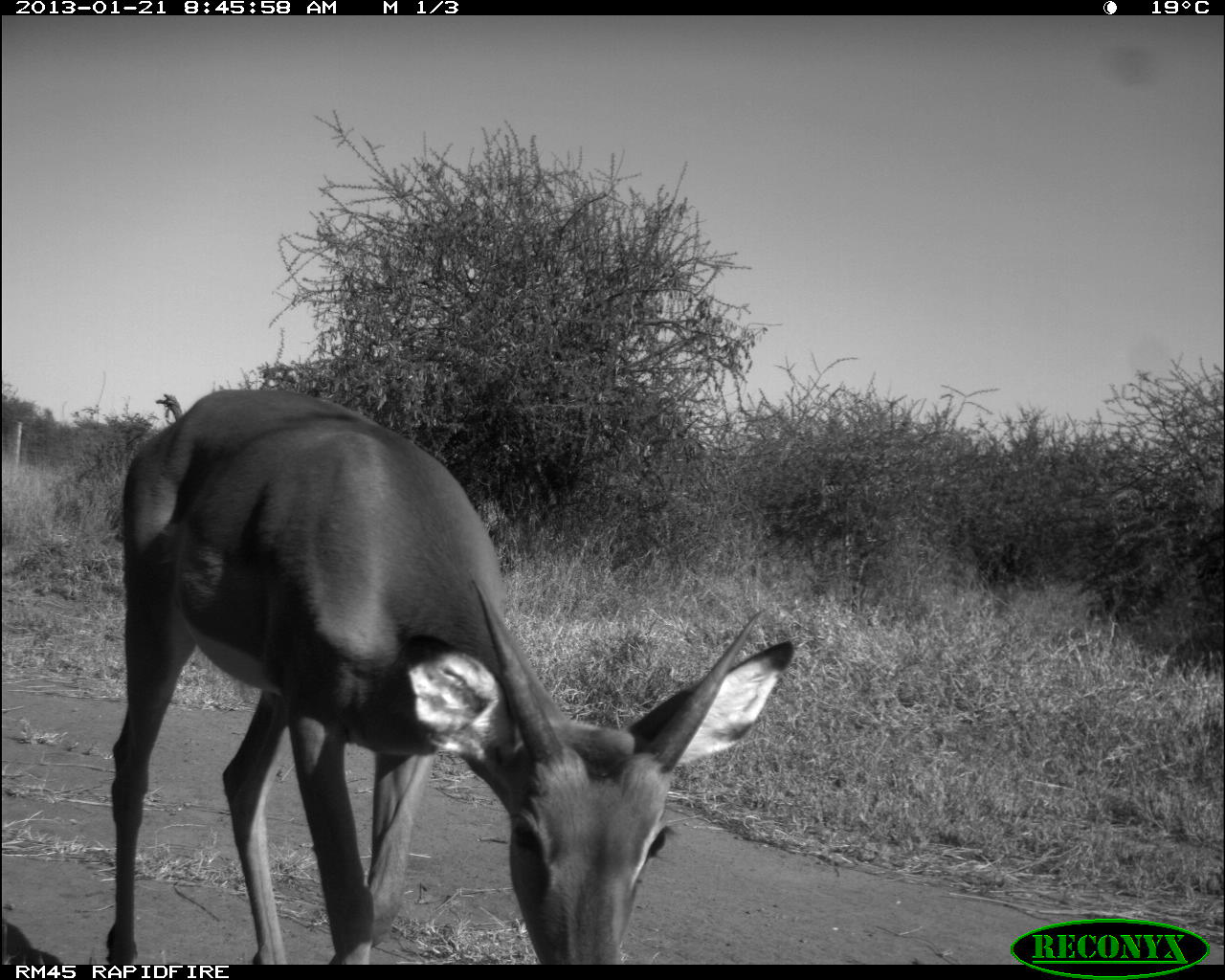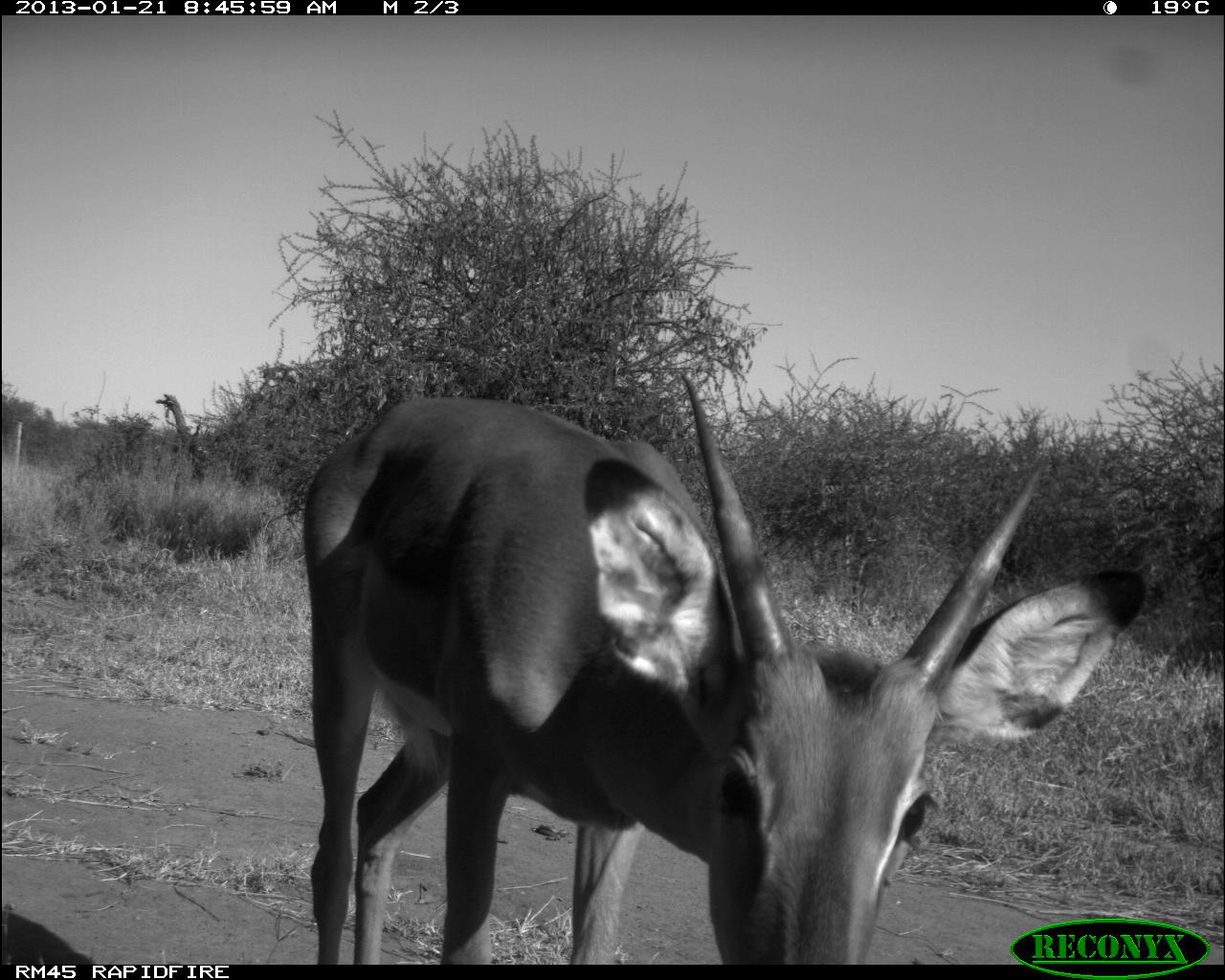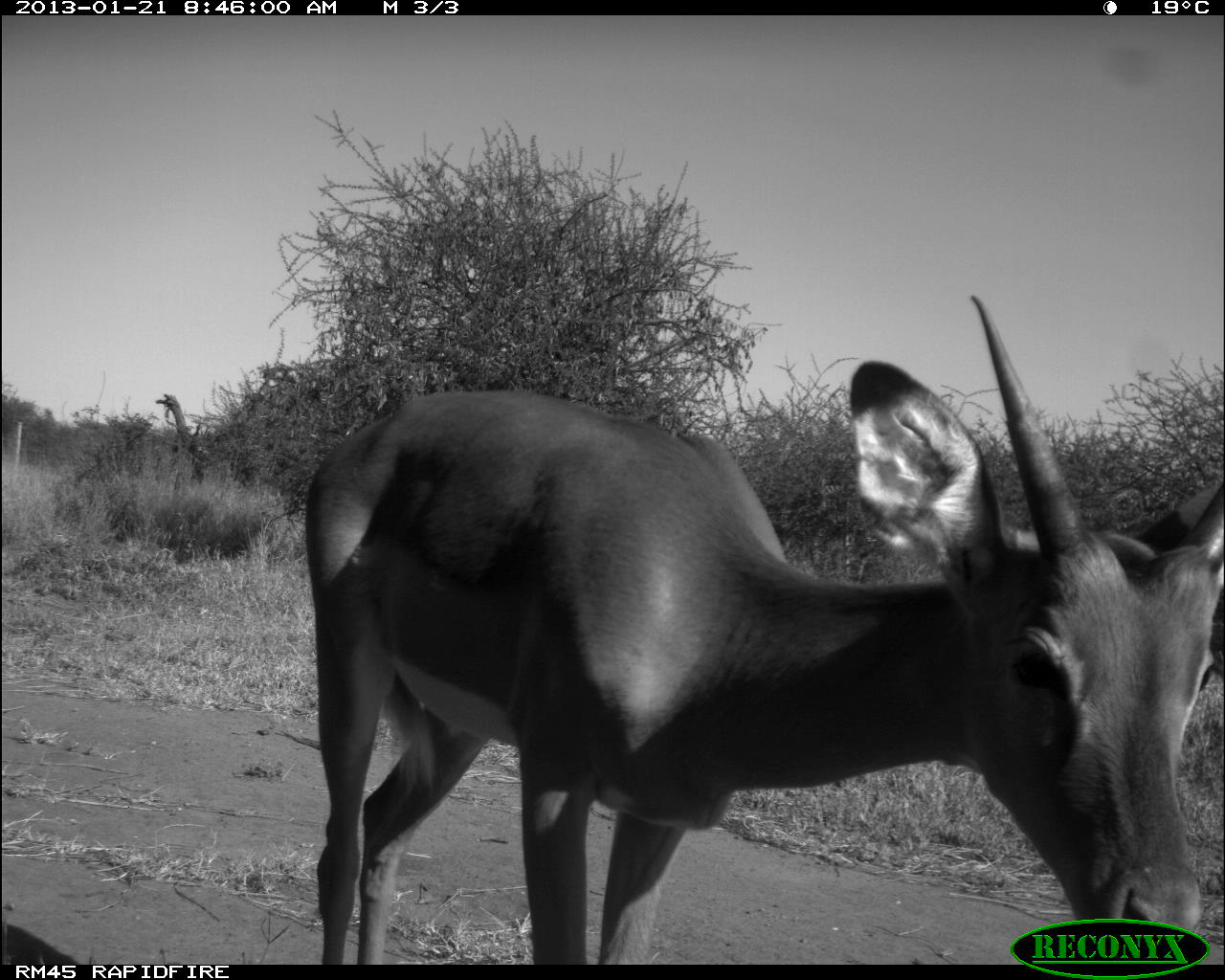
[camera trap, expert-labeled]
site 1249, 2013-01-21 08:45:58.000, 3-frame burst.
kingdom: Animalia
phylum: Chordata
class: Mammalia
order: Artiodactyla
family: Bovidae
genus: Aepyceros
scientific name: Aepyceros melampus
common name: impala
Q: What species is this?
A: Aepyceros melampus (impala).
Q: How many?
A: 1.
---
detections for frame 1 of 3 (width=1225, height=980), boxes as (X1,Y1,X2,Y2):
aepyceros melampus: (100,388,799,958); (554,947,560,954)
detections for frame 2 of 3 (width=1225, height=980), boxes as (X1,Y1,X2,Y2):
aepyceros melampus: (292,365,1150,967)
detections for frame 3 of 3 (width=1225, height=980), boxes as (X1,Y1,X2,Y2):
aepyceros melampus: (294,293,1224,965)